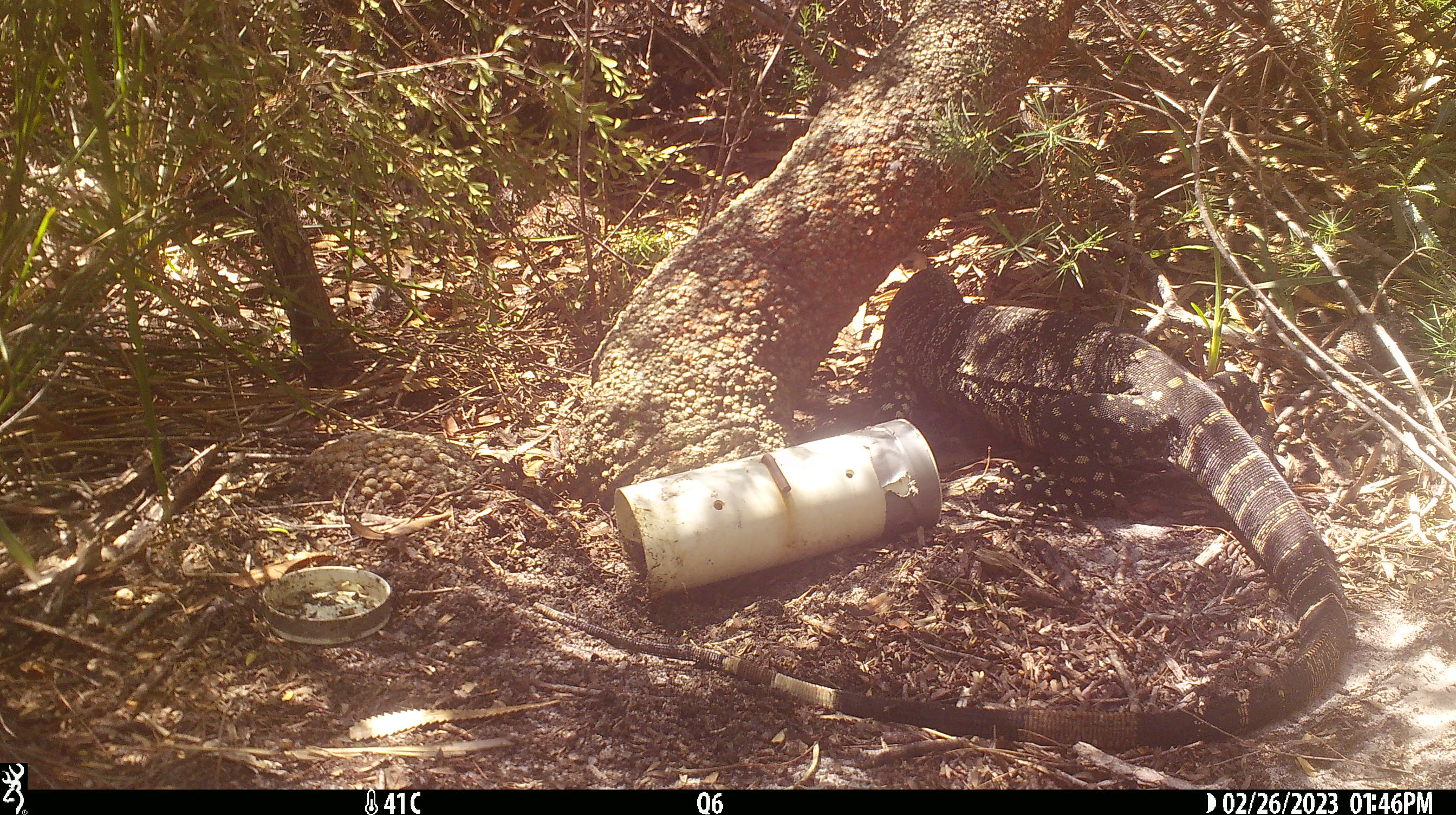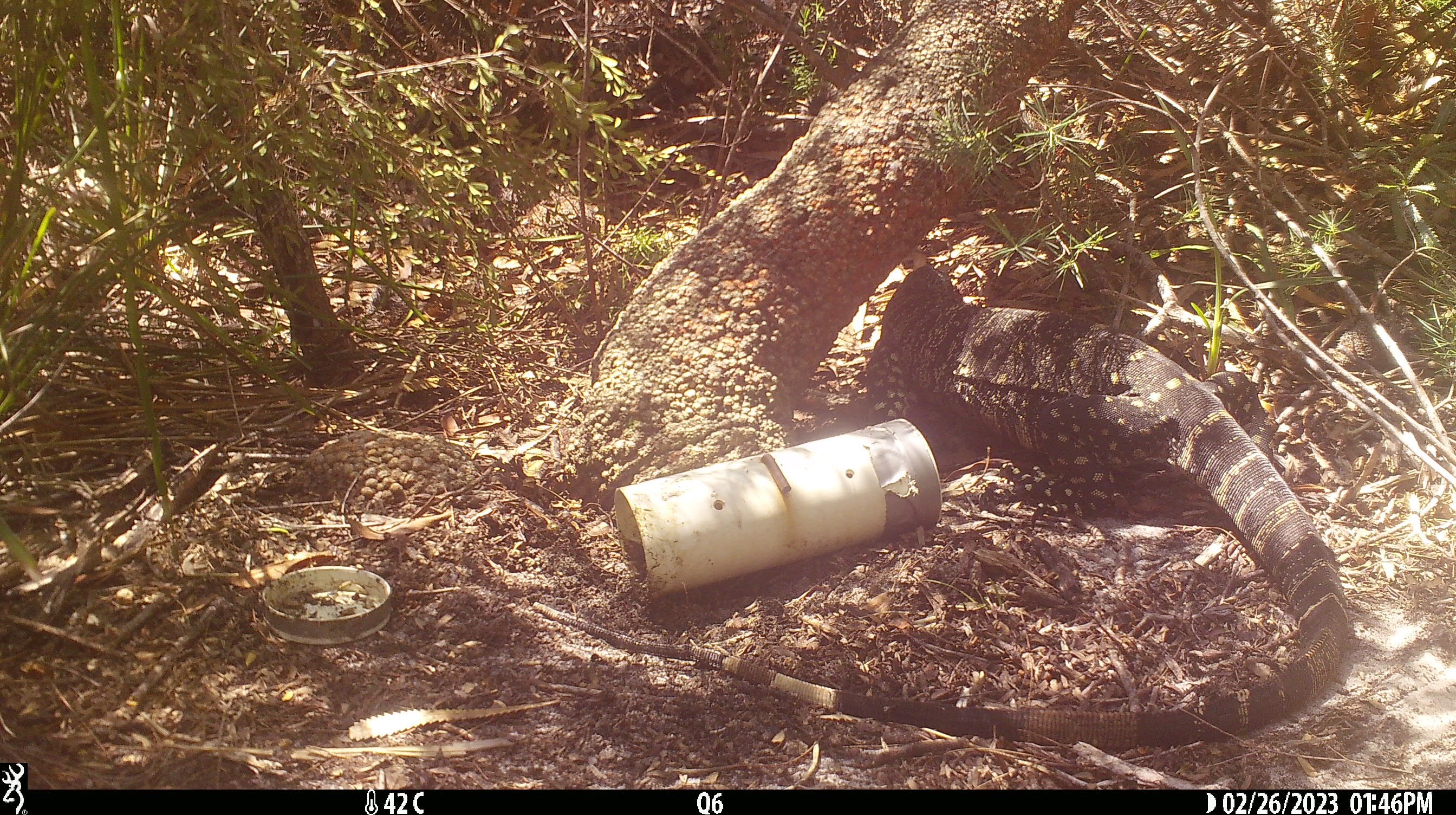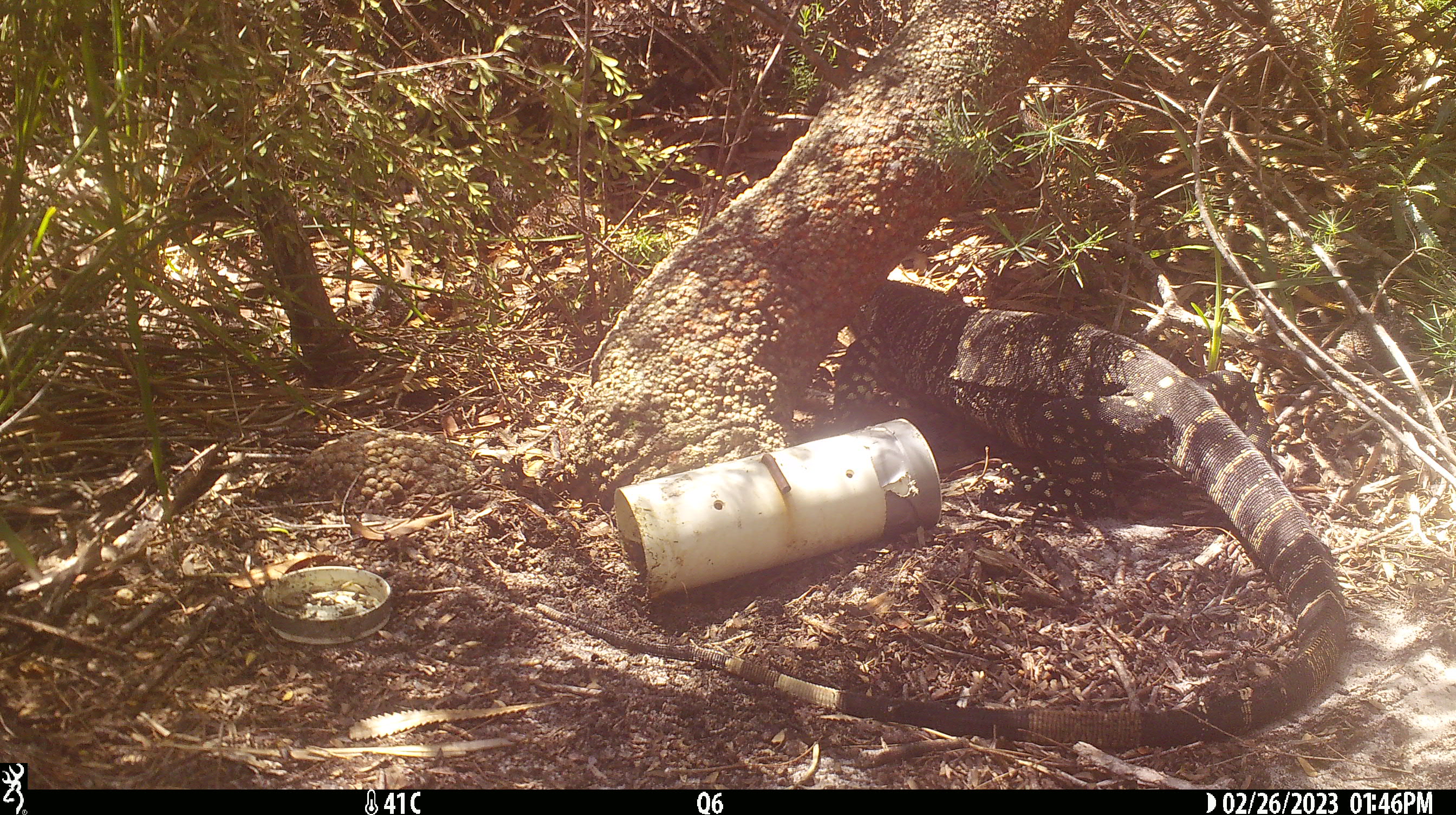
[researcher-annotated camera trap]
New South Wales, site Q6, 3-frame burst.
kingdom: Animalia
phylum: Chordata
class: Reptilia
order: Squamata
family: Varanidae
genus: Varanus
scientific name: Varanus varius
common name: lace monitor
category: goanna